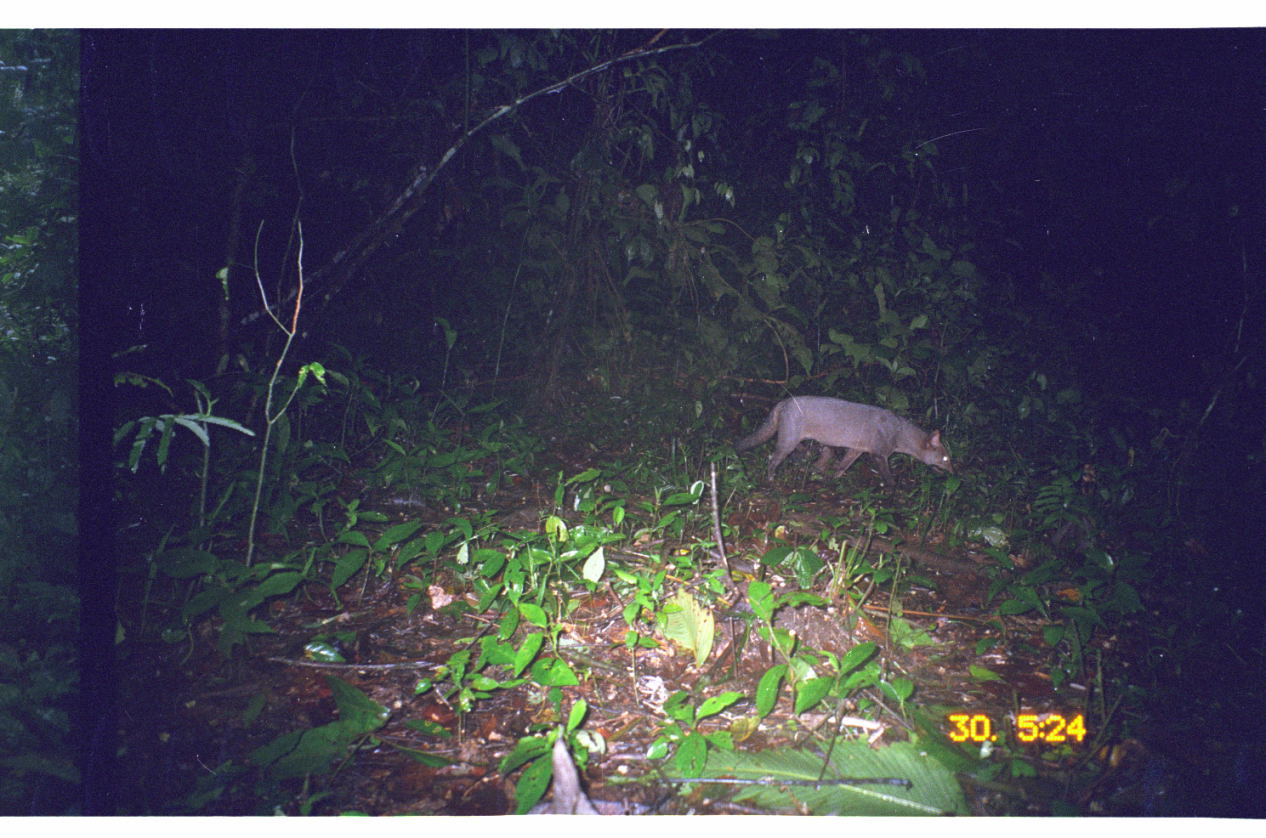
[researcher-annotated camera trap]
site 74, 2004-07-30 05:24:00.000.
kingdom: Animalia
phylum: Chordata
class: Mammalia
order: Carnivora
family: Canidae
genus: Atelocynus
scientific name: Atelocynus microtis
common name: short-eared dog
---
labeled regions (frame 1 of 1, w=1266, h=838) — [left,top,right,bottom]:
atelocynus microtis: [730,395,955,490]